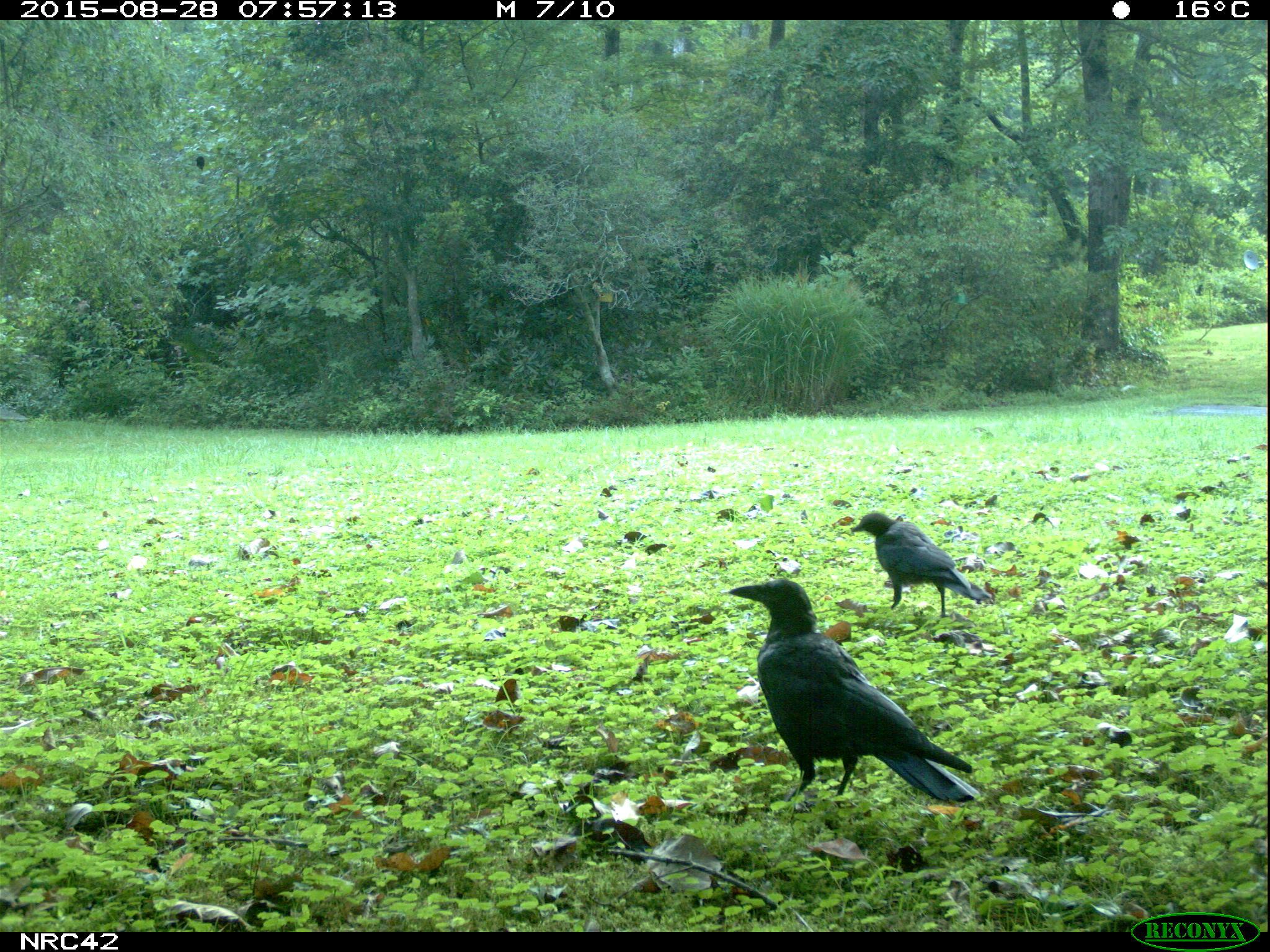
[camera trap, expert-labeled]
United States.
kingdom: Animalia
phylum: Chordata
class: Aves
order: Passeriformes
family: Corvidae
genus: Corvus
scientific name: Corvus brachyrhynchos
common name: american crow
American Crow (Corvus brachyrhynchos).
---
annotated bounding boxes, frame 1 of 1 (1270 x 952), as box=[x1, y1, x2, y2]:
American Crow: box=[712, 557, 985, 827]; box=[847, 493, 990, 620]